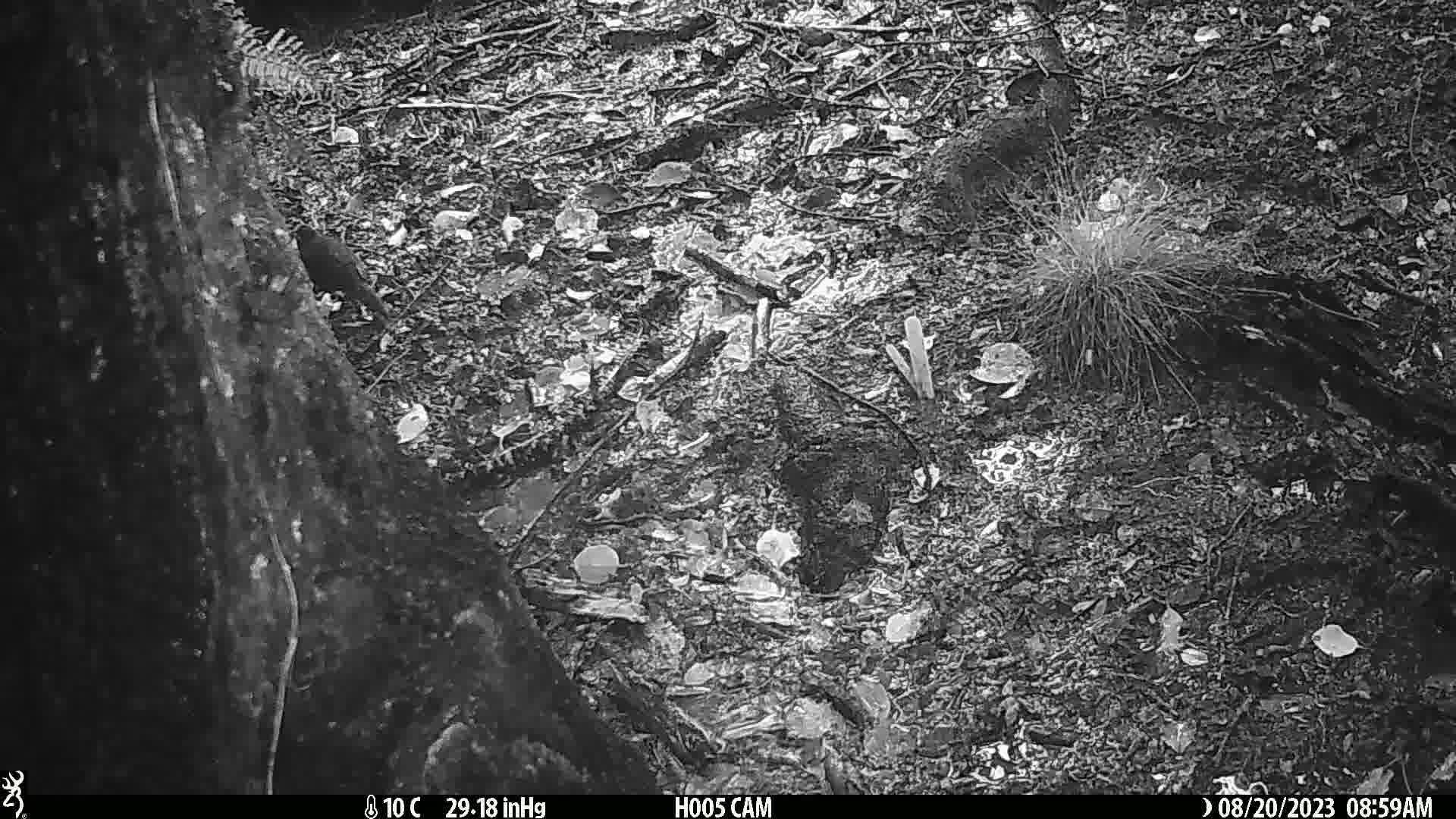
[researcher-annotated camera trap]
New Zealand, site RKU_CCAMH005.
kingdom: Animalia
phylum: Chordata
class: Aves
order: Psittaciformes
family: Psittaculidae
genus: Cyanoramphus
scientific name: Cyanoramphus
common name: parakeet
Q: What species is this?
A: Parakeet (Cyanoramphus).